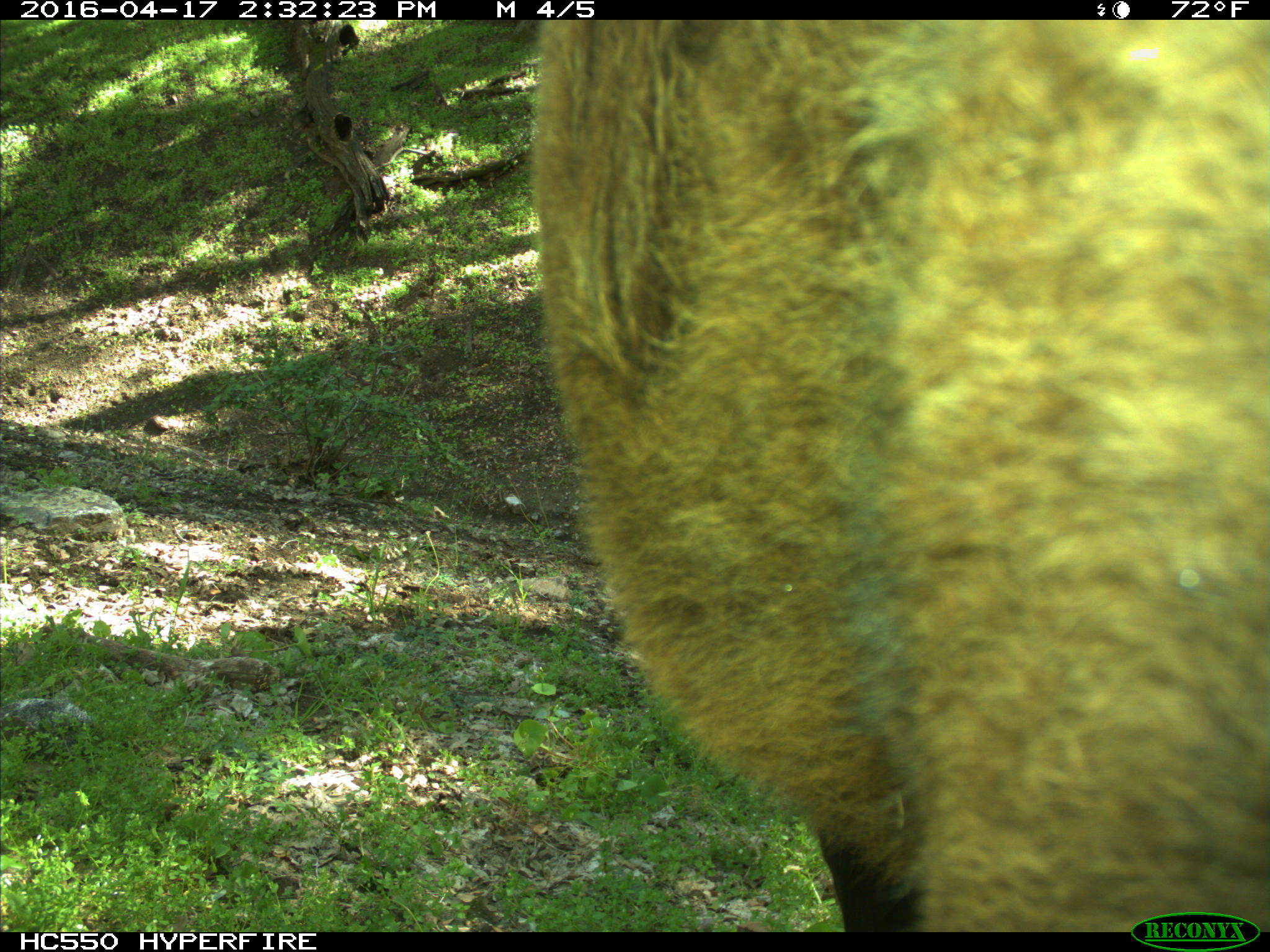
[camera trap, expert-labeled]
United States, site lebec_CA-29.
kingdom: Animalia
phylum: Chordata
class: Mammalia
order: Artiodactyla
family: Bovidae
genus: Bos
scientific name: Bos taurus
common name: domestic cow